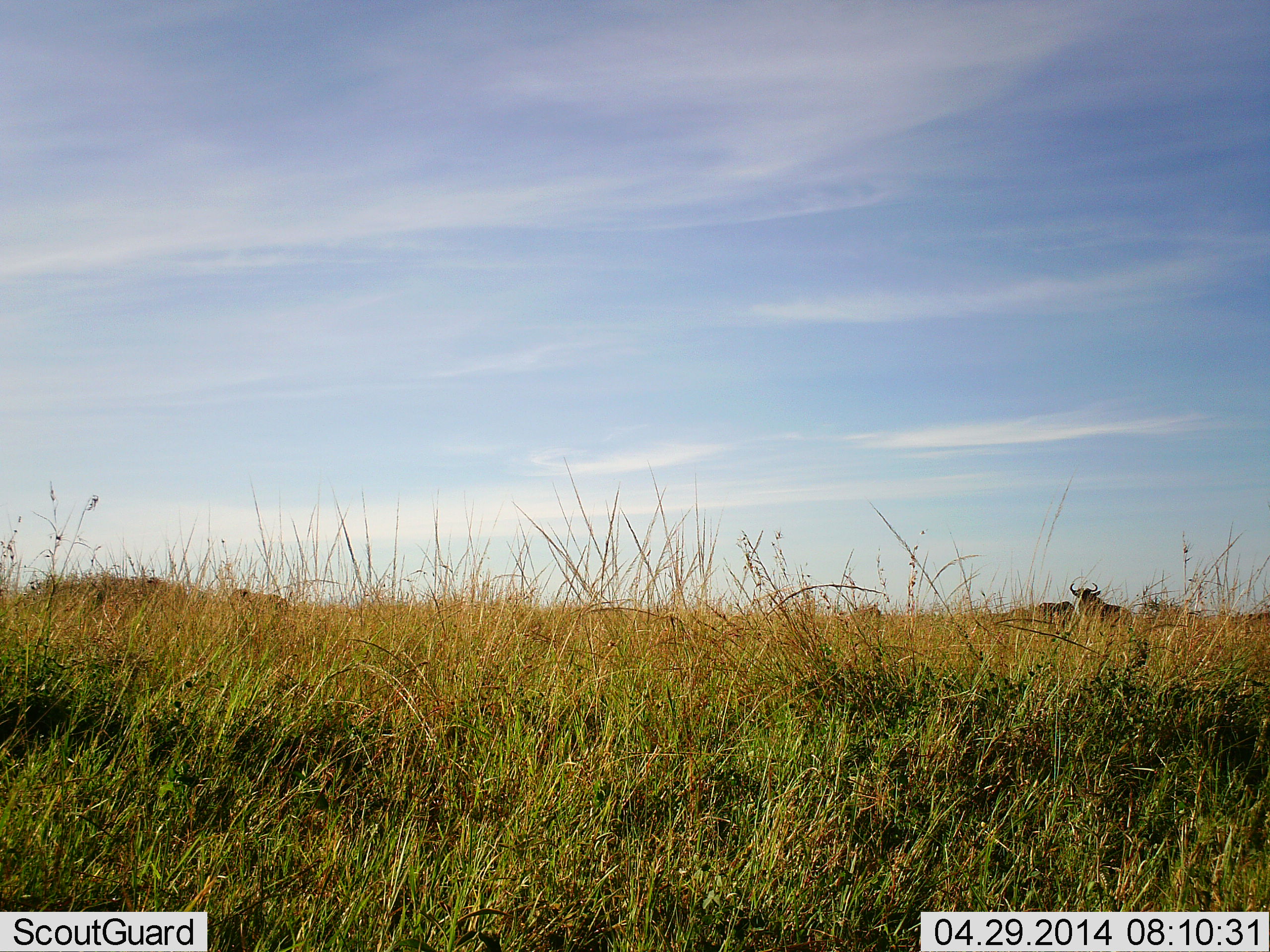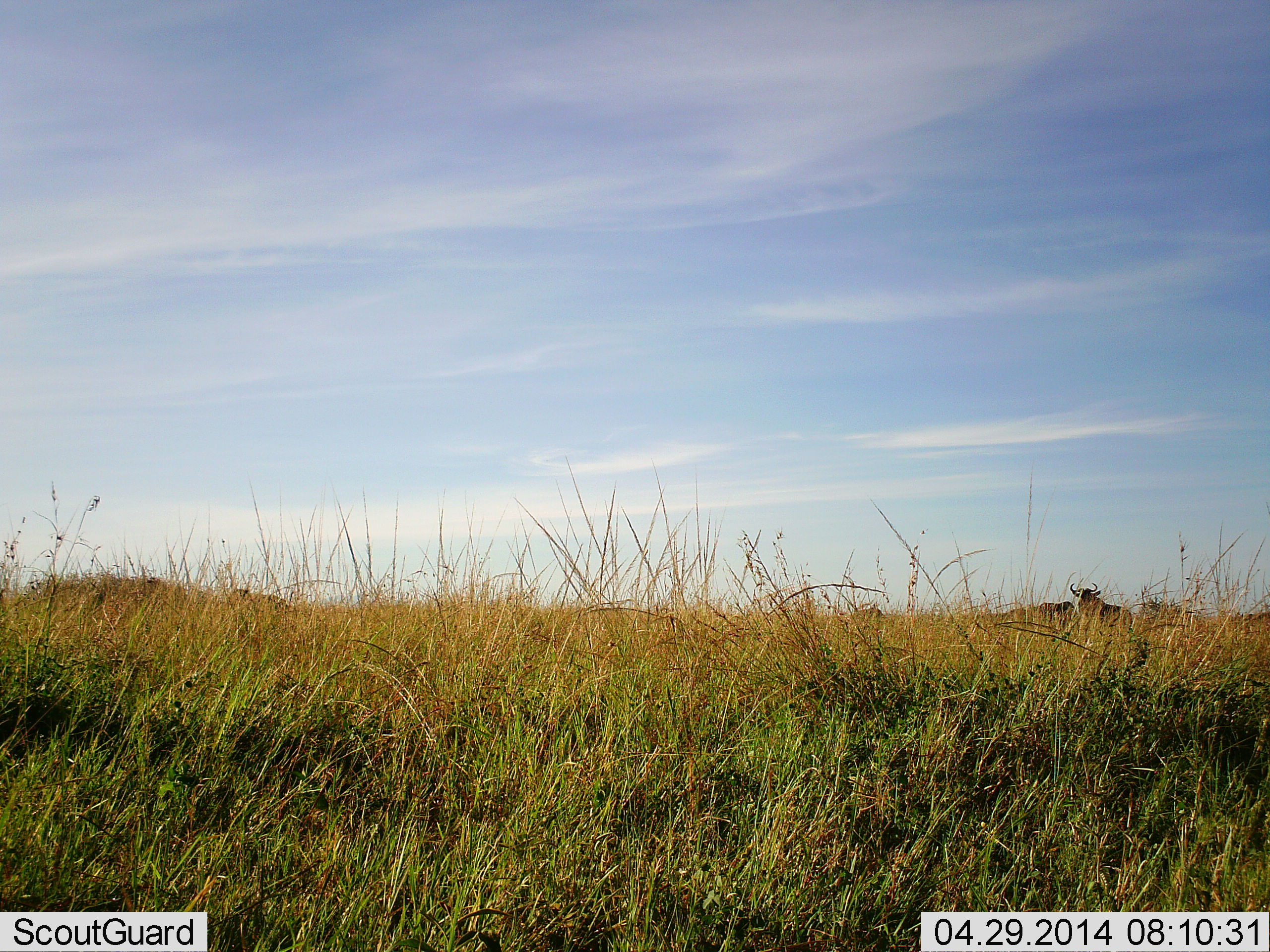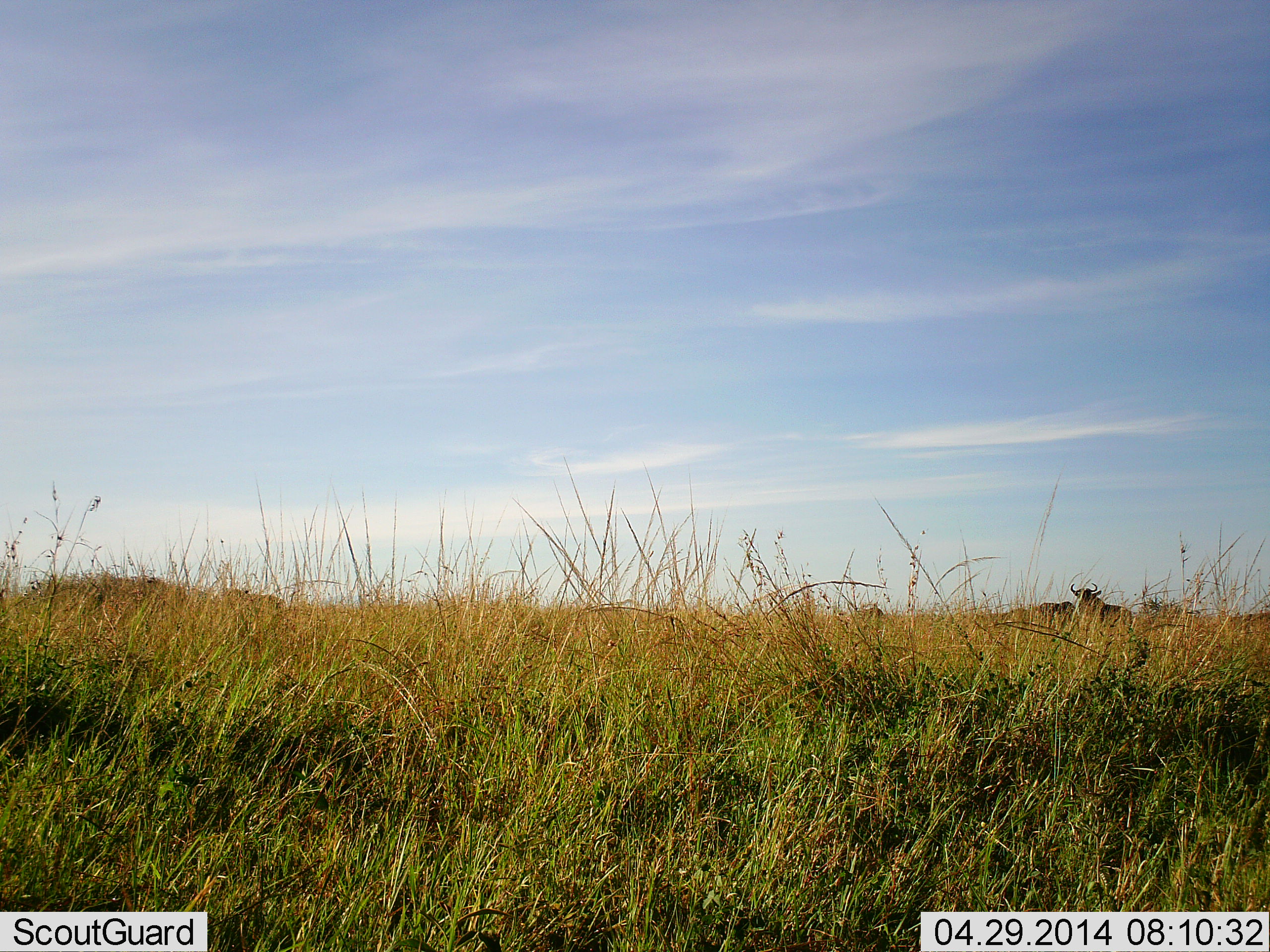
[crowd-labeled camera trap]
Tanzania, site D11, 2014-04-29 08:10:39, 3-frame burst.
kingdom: Animalia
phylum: Chordata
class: Mammalia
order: Artiodactyla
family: Bovidae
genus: Connochaetes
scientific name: Connochaetes taurinus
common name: blue wildebeest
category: wildebeest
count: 2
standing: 100%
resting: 0%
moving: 0%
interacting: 0%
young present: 0%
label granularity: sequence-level